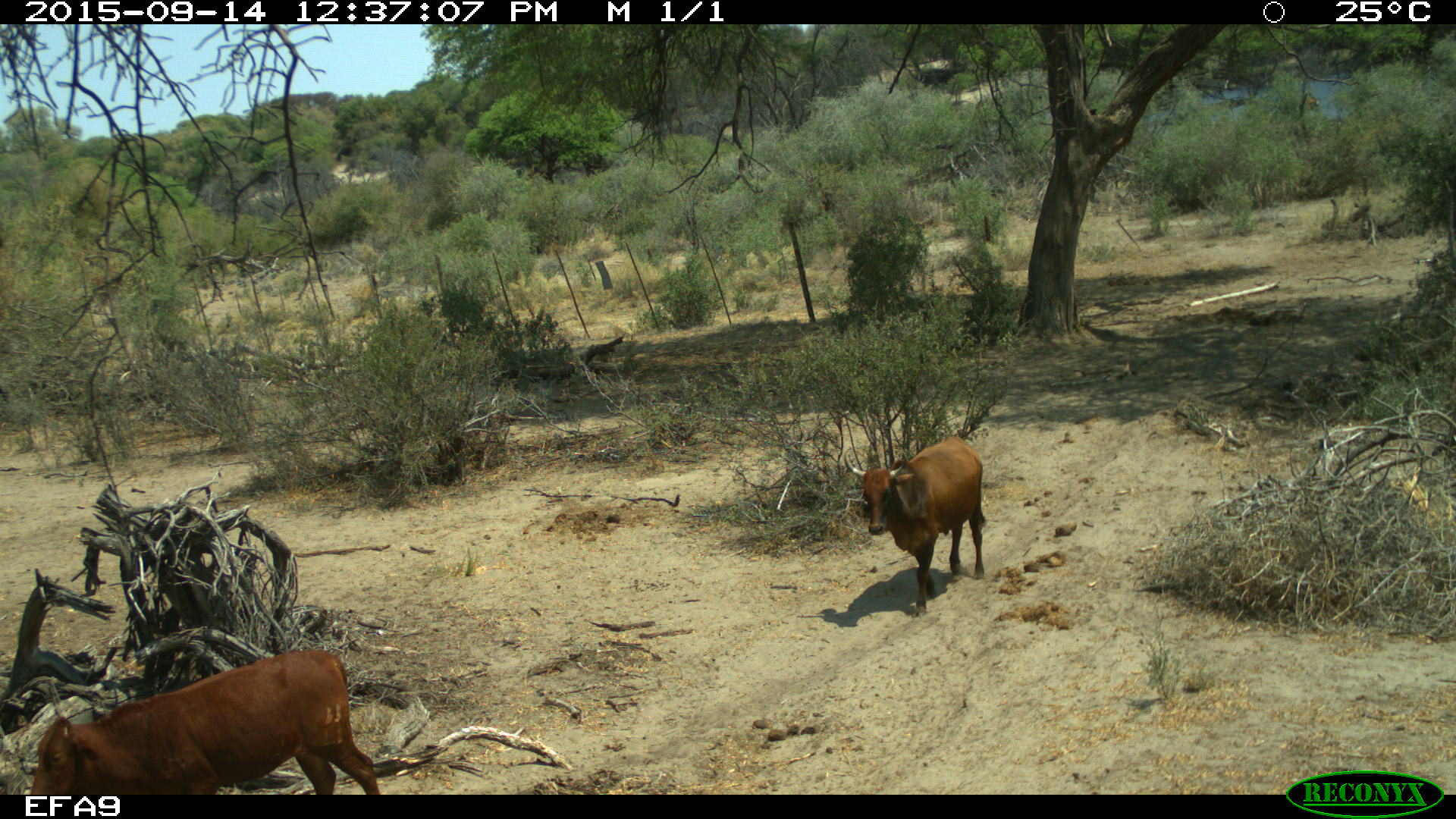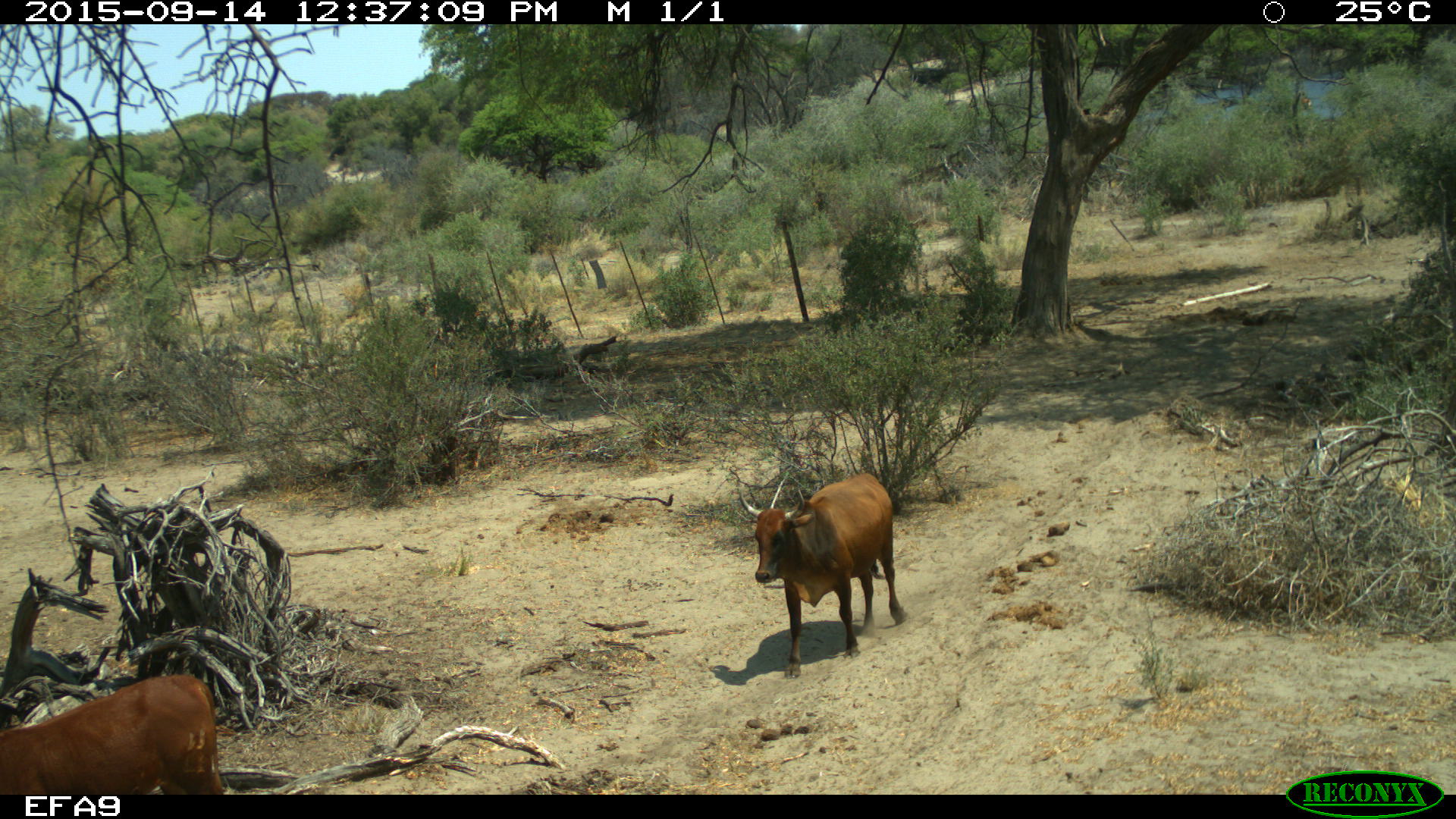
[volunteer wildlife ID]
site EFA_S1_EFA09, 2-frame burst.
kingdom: Animalia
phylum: Chordata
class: Mammalia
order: Artiodactyla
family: Bovidae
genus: Bos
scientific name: Bos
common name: cattle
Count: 2.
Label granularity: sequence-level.